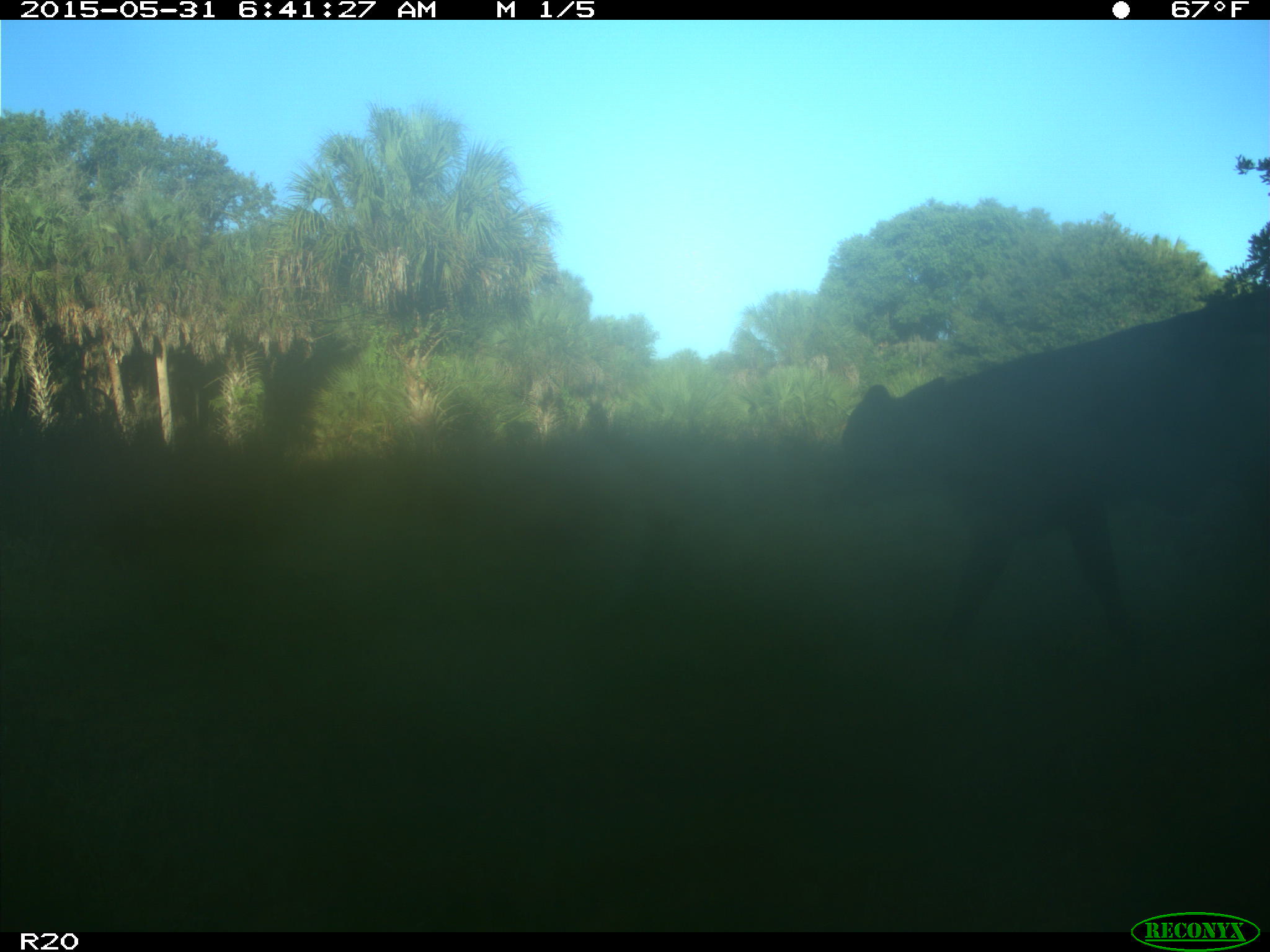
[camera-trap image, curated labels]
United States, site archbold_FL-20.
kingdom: Animalia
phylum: Chordata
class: Mammalia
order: Artiodactyla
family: Bovidae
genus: Bos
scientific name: Bos taurus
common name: domestic cow